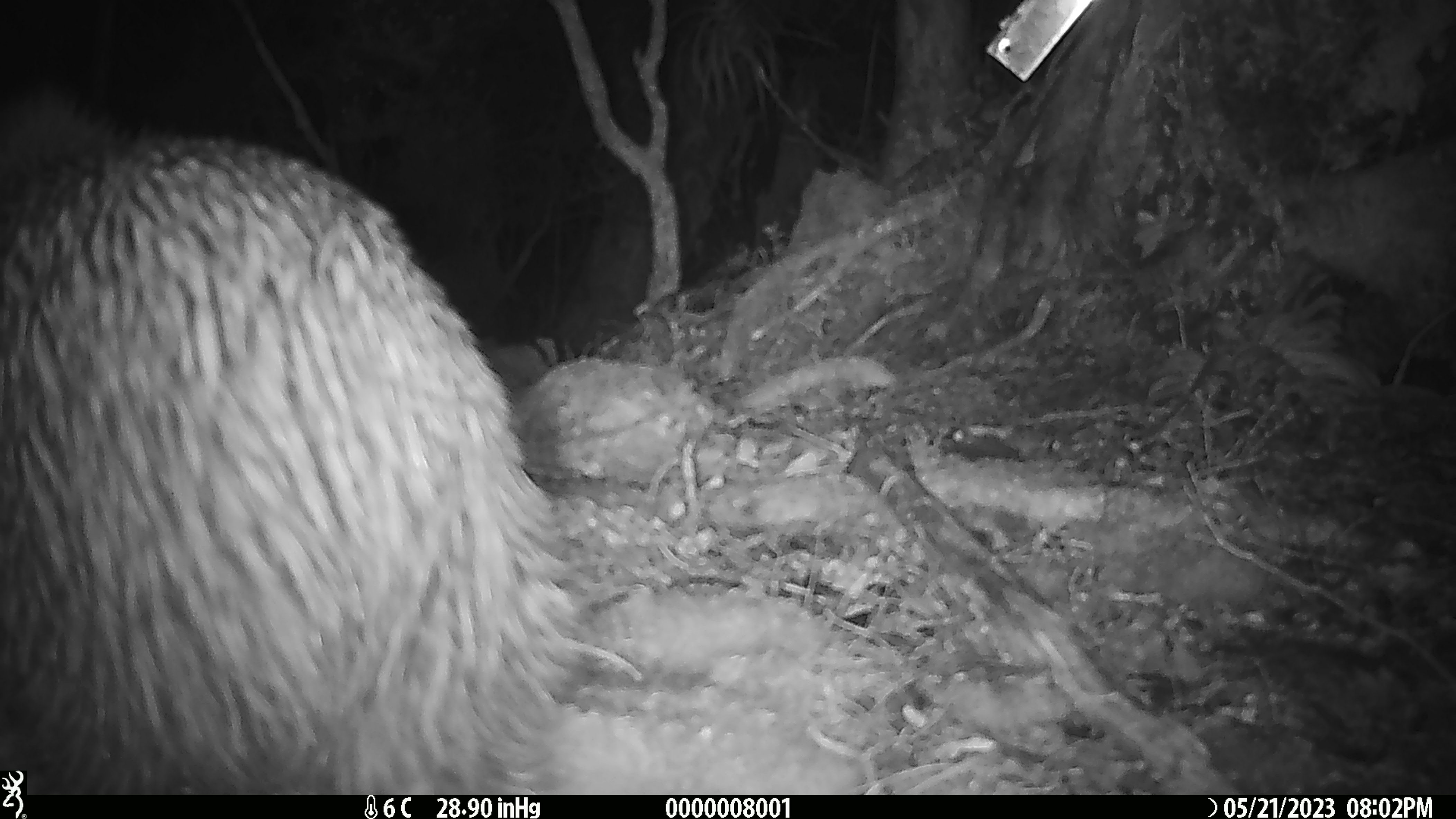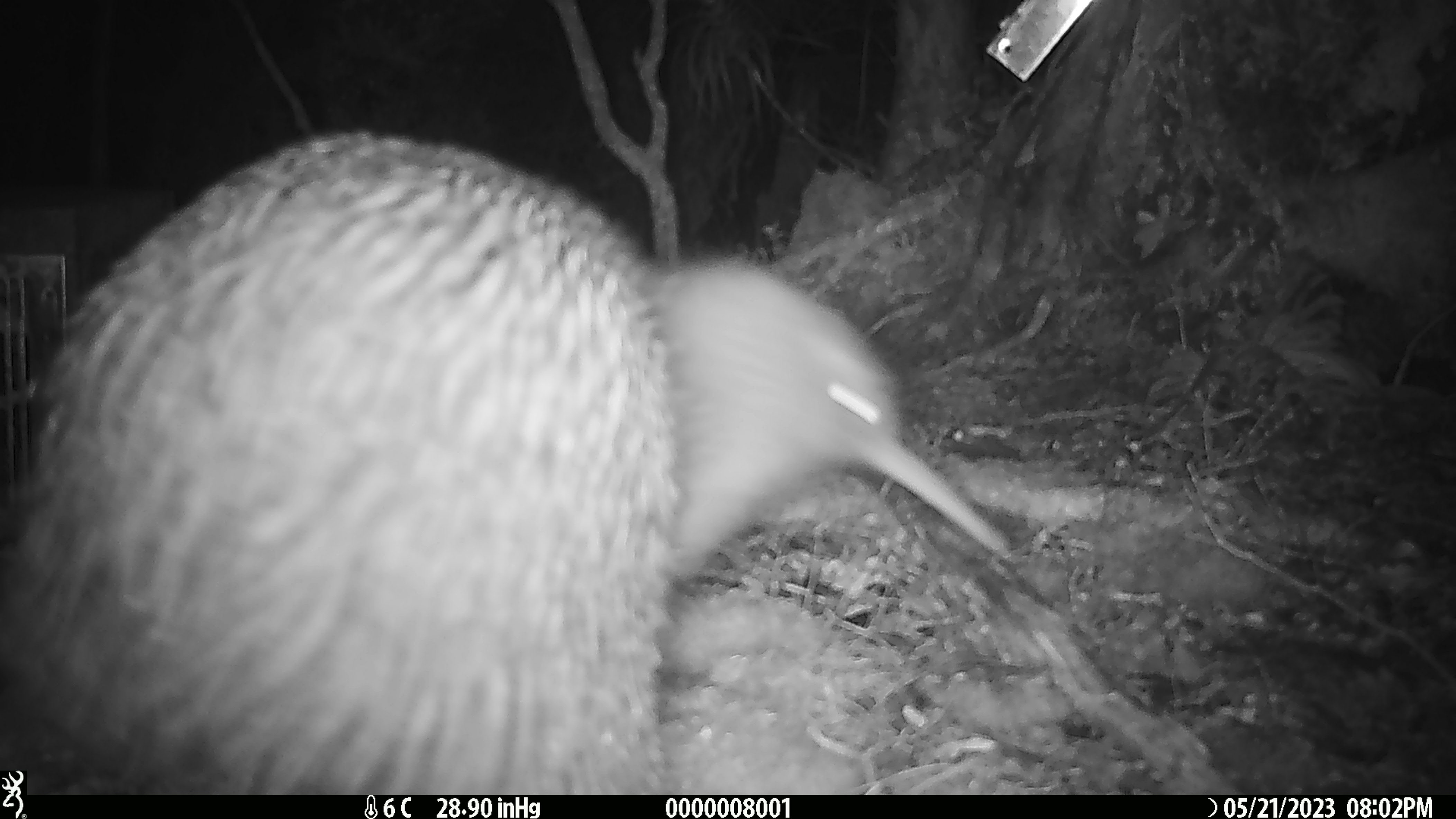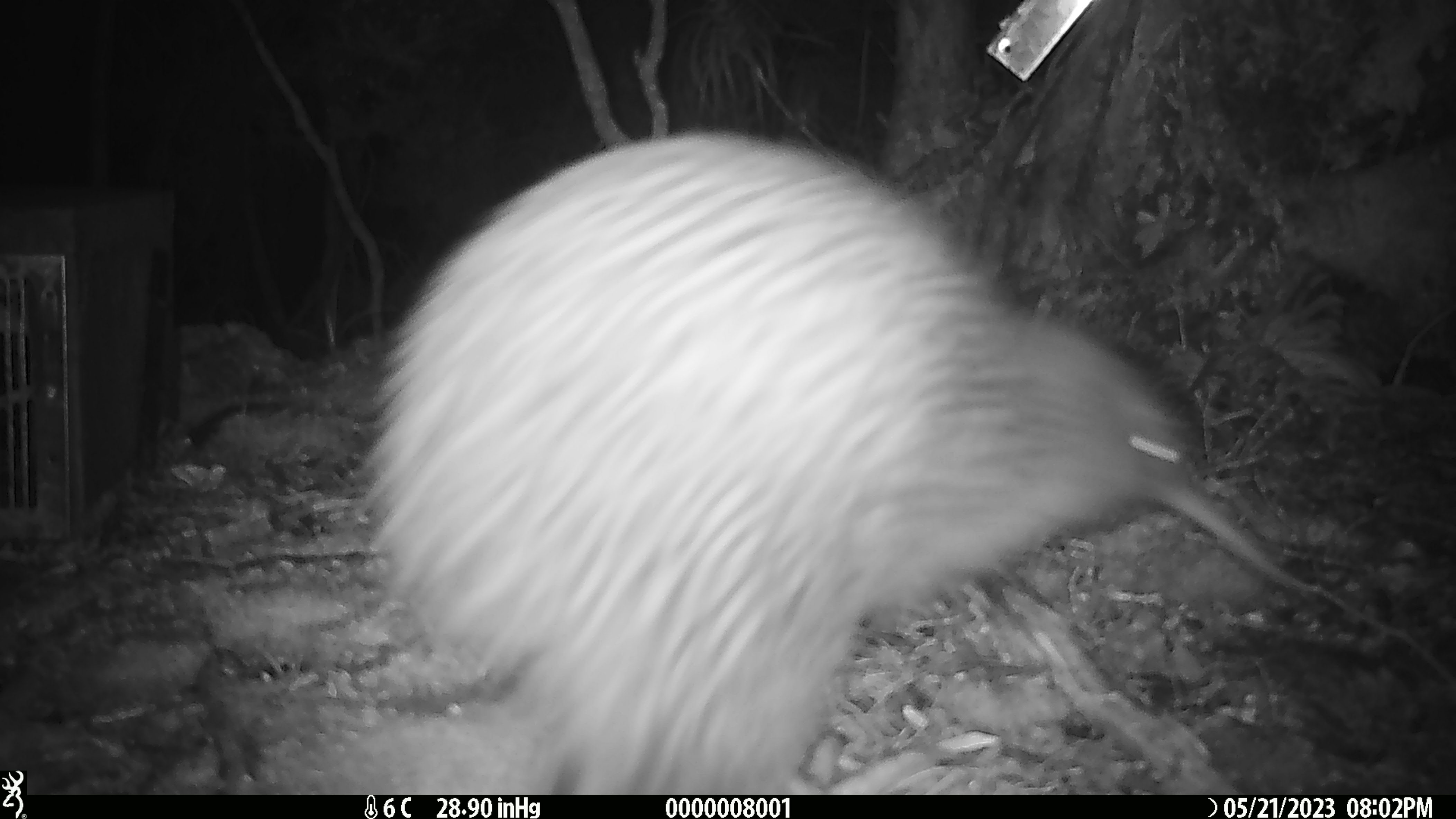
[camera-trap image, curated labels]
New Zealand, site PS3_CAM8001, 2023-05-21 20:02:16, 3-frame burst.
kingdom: Animalia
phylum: Chordata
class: Aves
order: Apterygiformes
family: Apterygidae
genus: Apteryx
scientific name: Apteryx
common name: kiwi